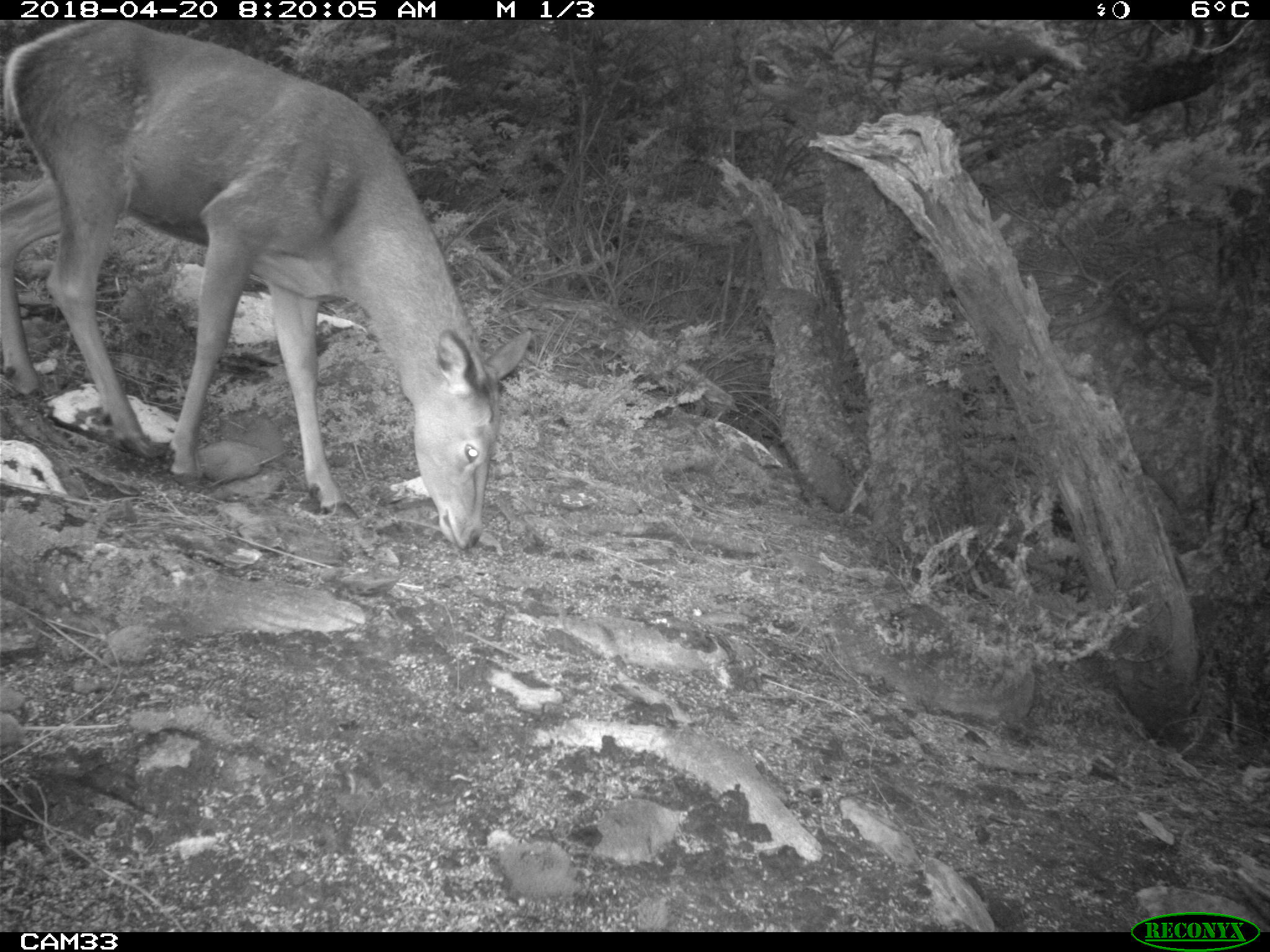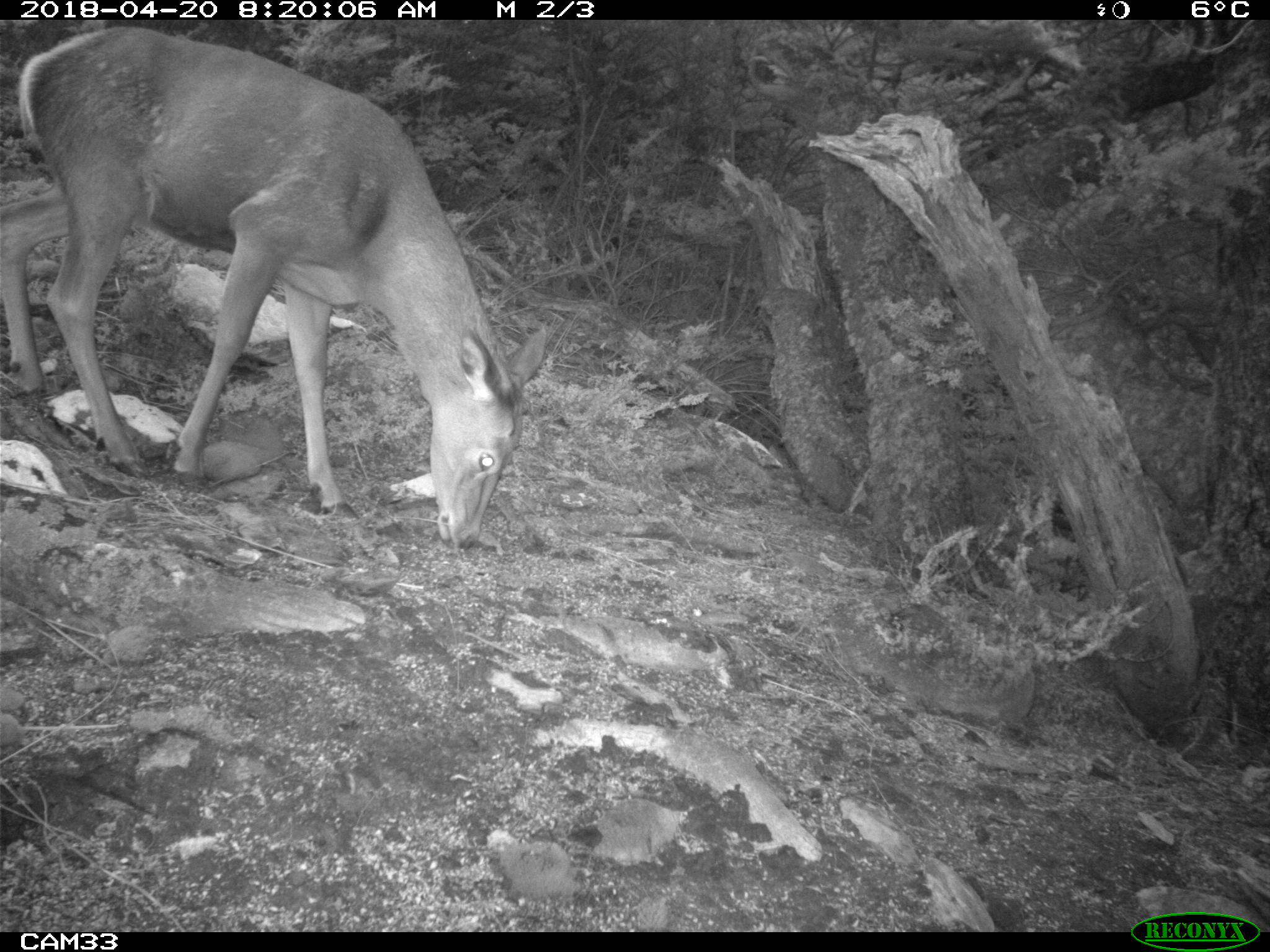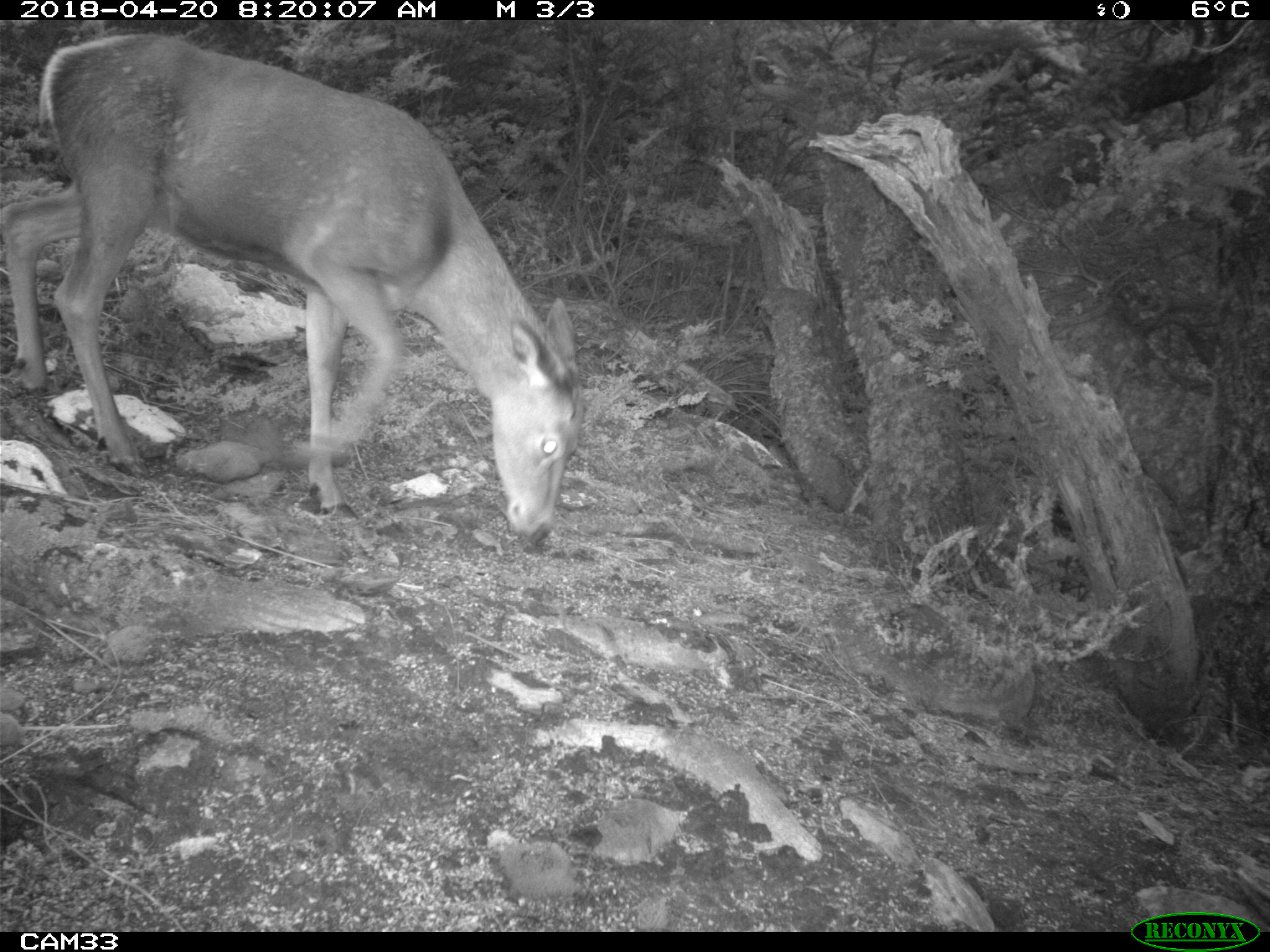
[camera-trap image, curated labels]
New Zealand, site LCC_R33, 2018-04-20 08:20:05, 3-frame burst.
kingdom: Animalia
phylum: Chordata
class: Mammalia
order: Artiodactyla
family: Cervidae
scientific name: Cervidae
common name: deer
Deer (Cervidae).